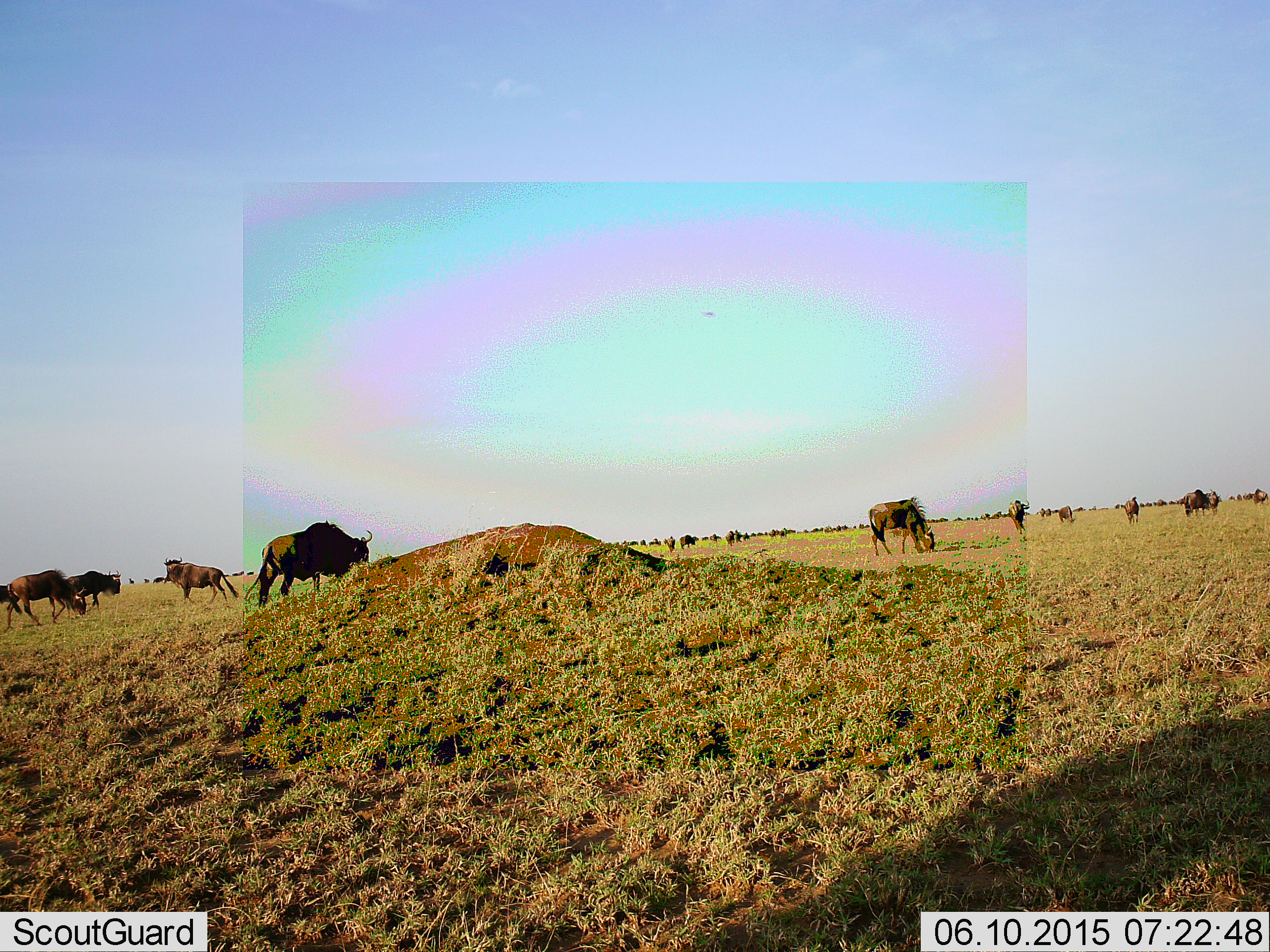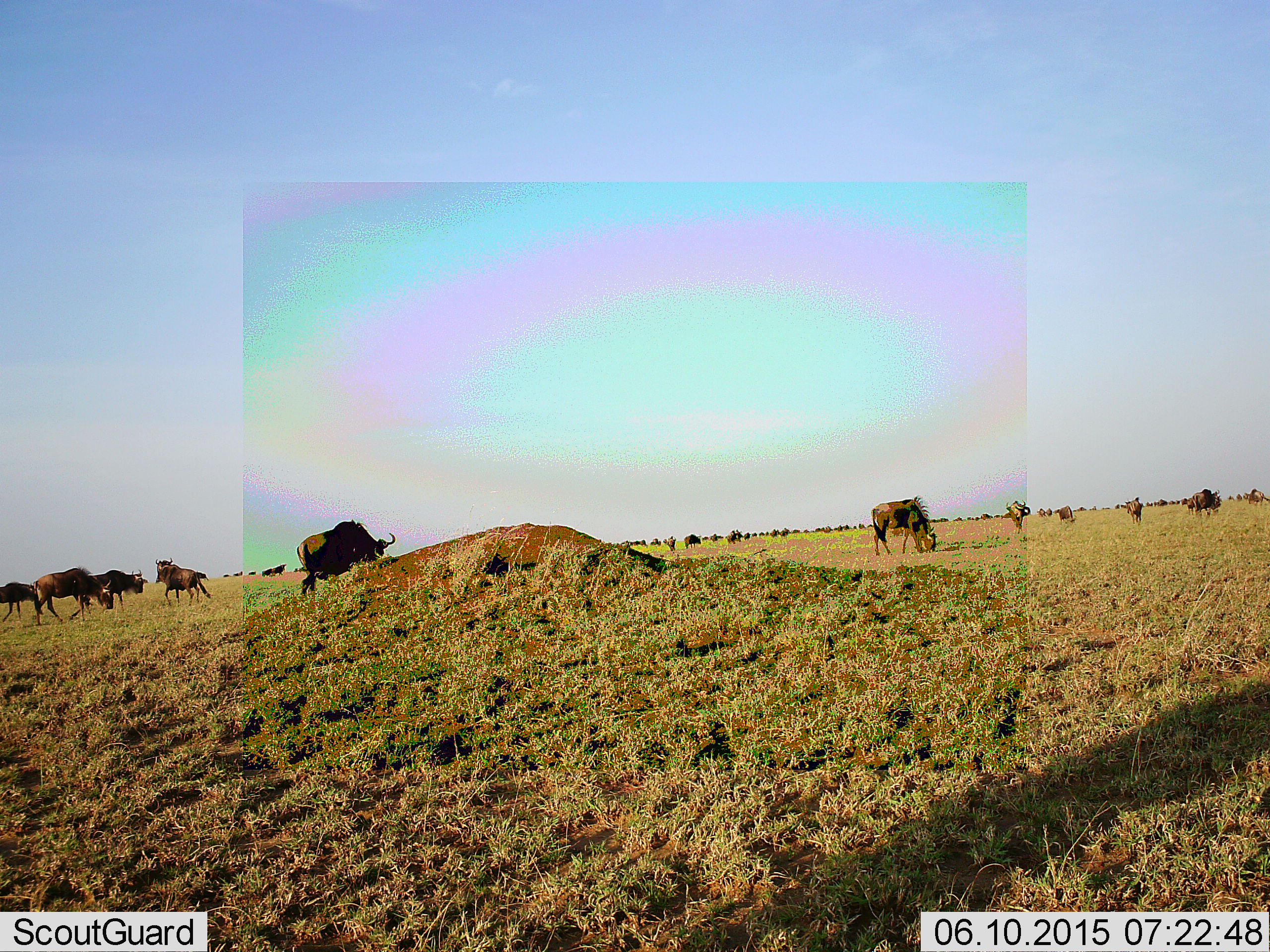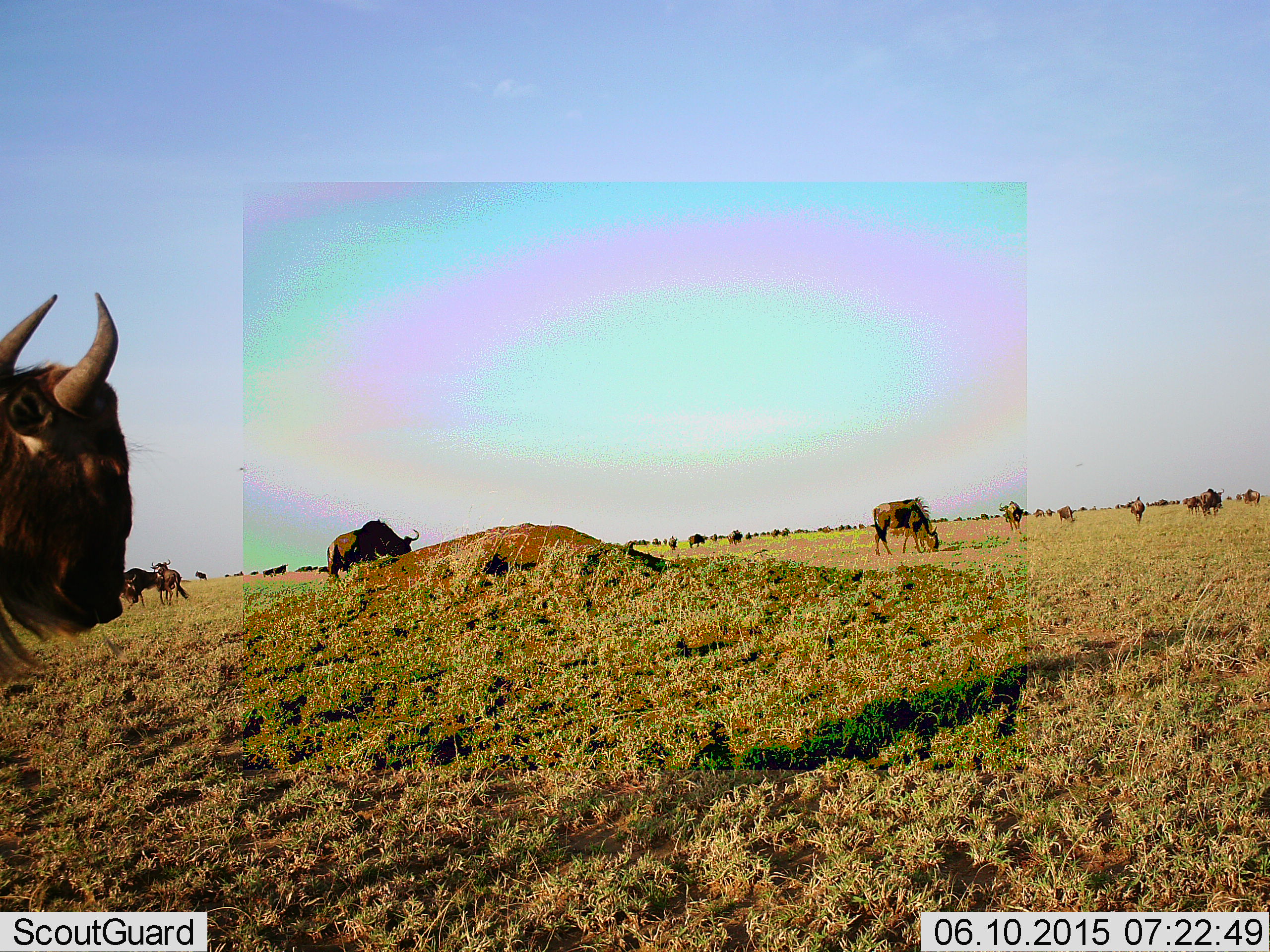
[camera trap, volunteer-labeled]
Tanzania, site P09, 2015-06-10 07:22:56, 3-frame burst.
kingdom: Animalia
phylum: Chordata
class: Mammalia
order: Artiodactyla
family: Bovidae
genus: Connochaetes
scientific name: Connochaetes taurinus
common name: blue wildebeest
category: wildebeest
Wildebeest (blue wildebeest) (Connochaetes taurinus), count 11-50. Behavior (volunteer vote fractions): standing 60%, resting 20%, moving 90%, interacting 20%. Young present (vote fraction): 10%. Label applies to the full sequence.